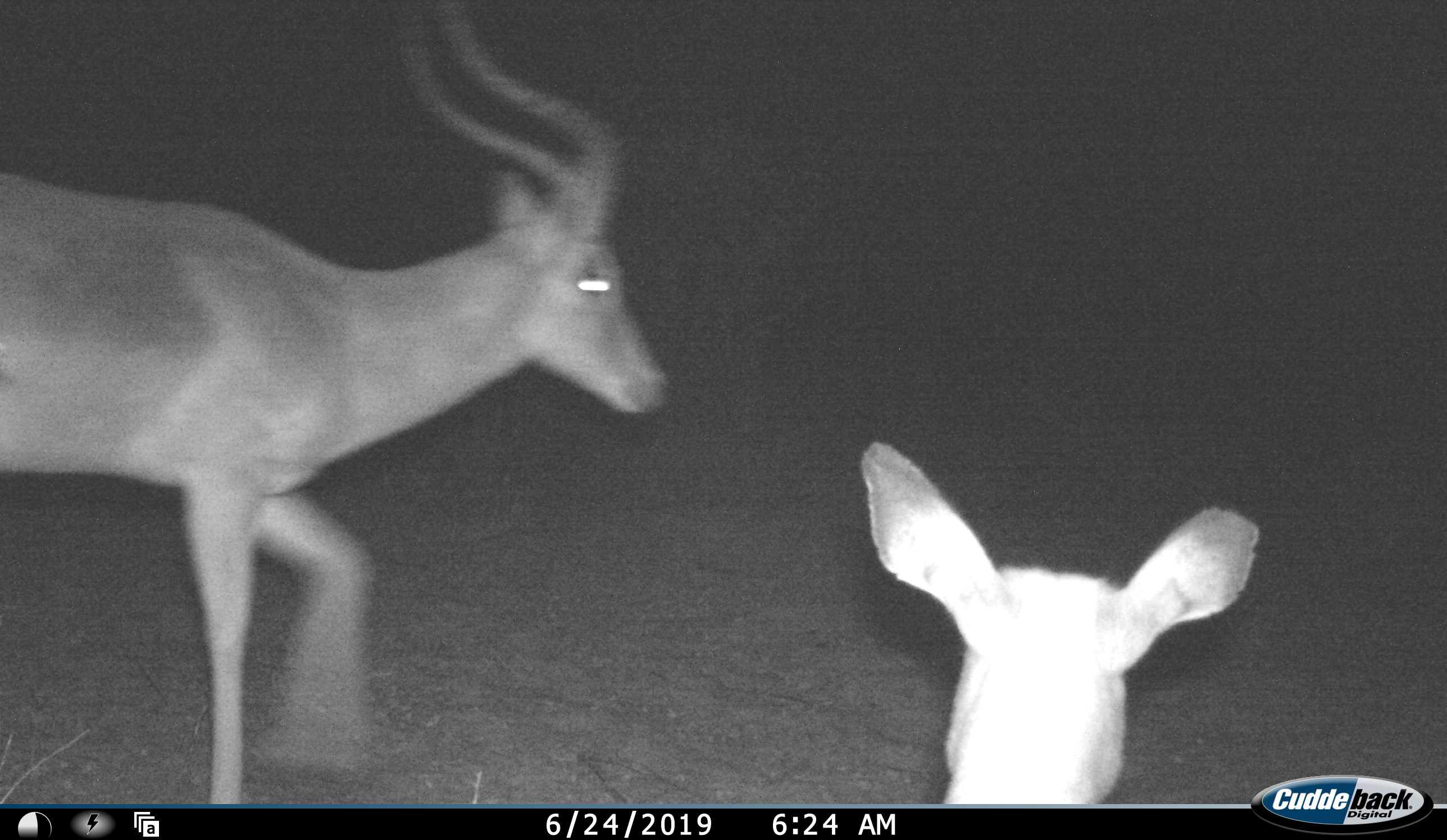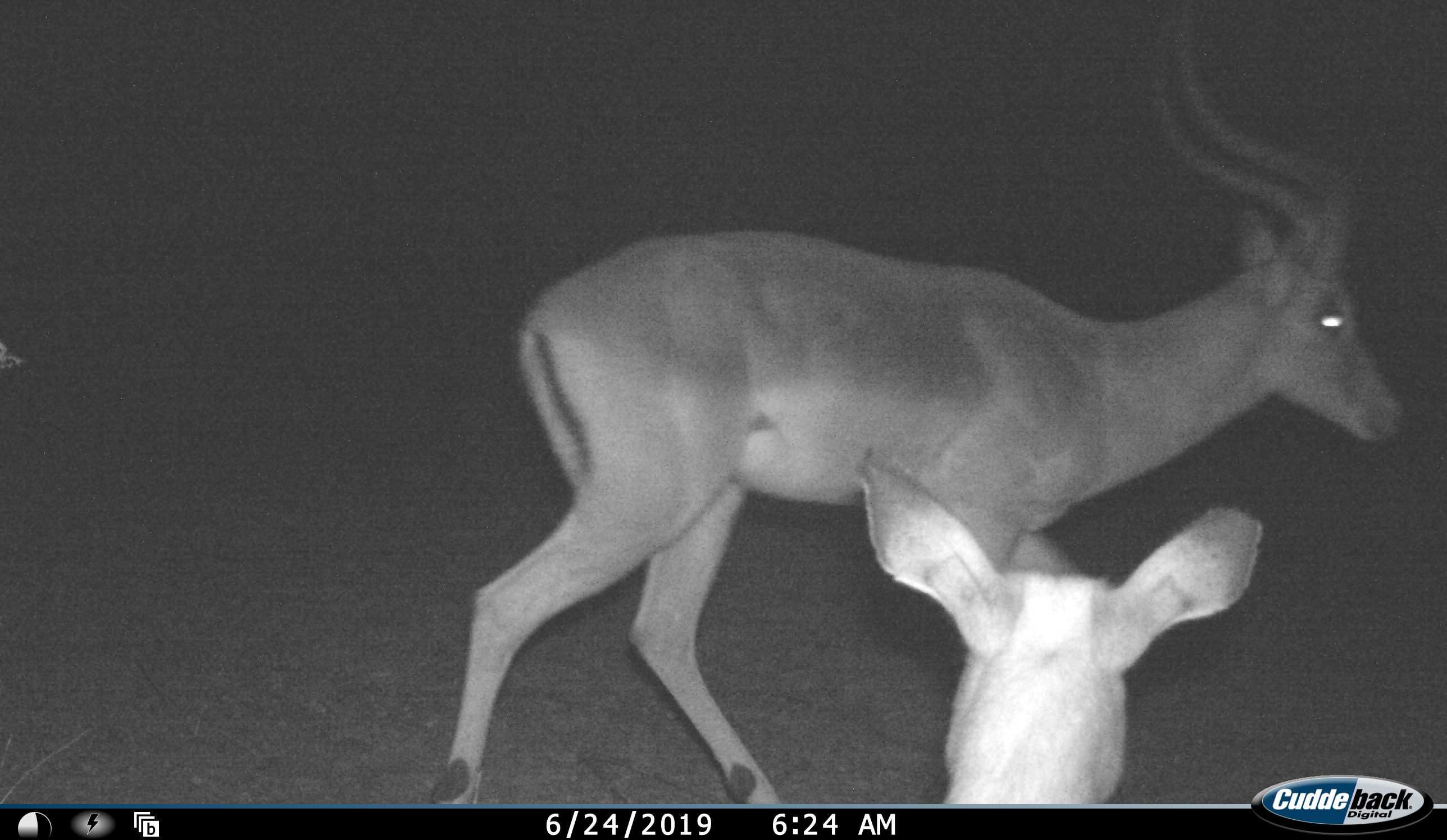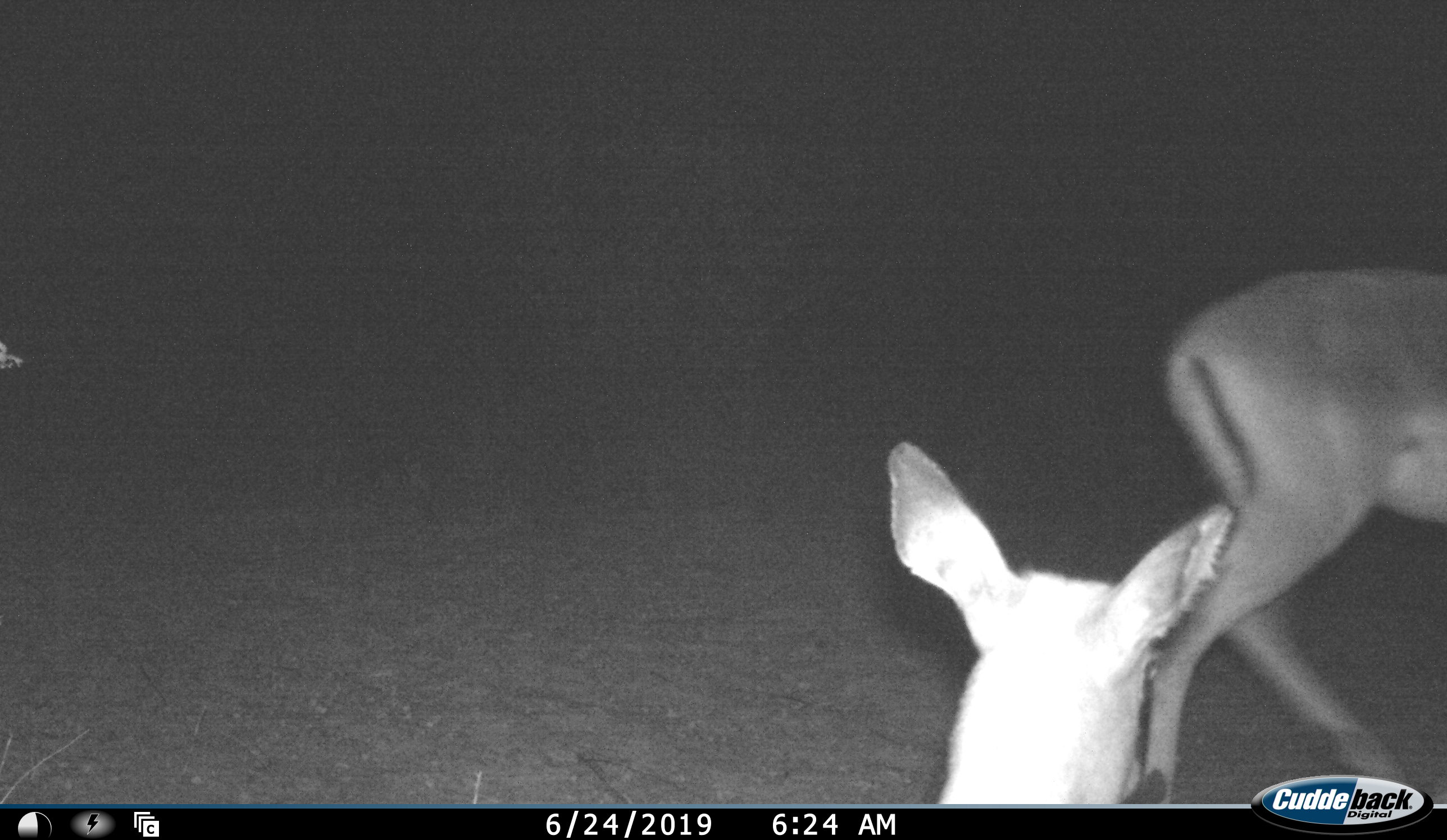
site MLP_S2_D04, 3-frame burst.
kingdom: Animalia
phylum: Chordata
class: Mammalia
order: Artiodactyla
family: Bovidae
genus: Aepyceros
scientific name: Aepyceros melampus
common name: impala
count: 2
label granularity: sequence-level